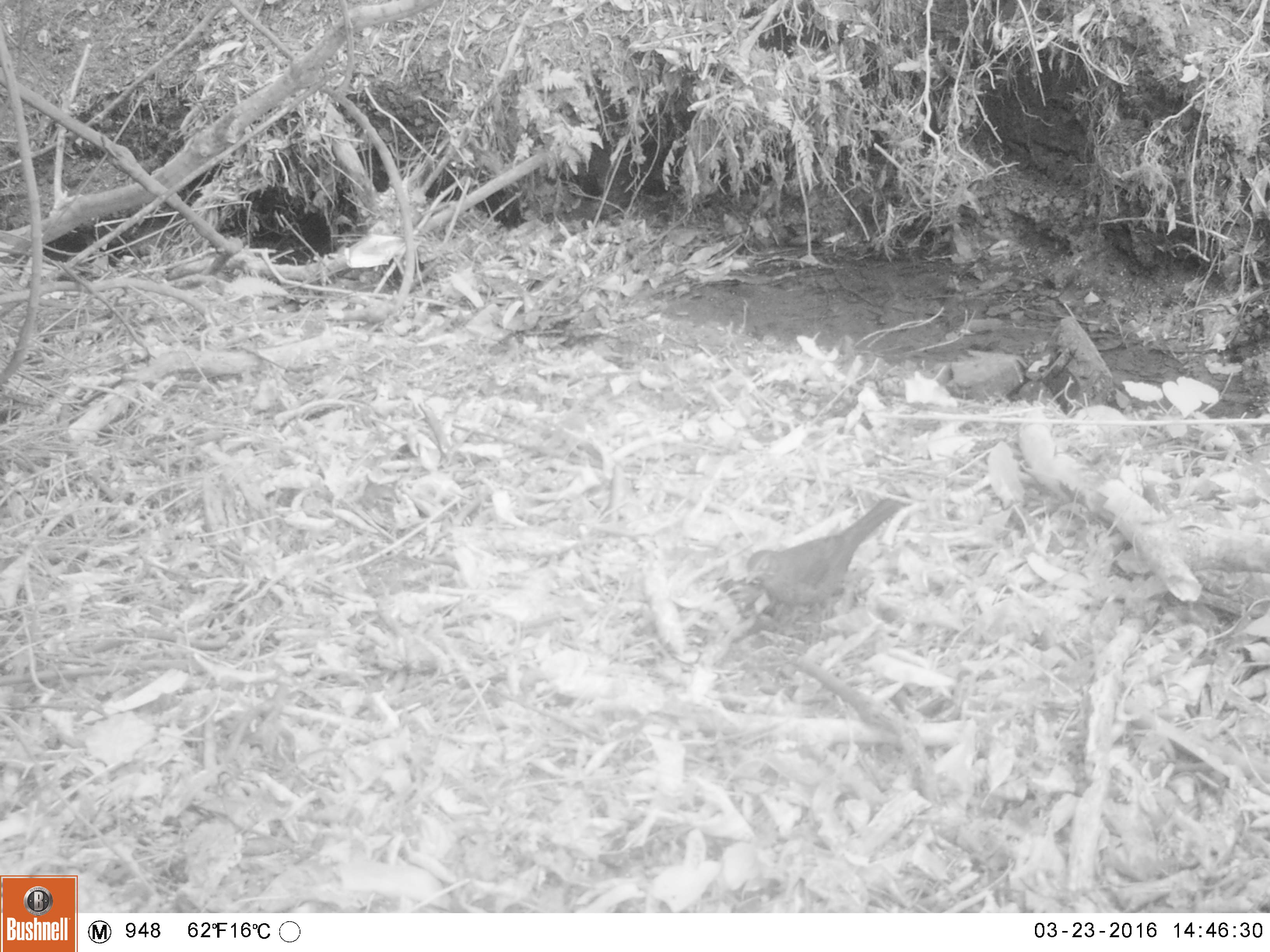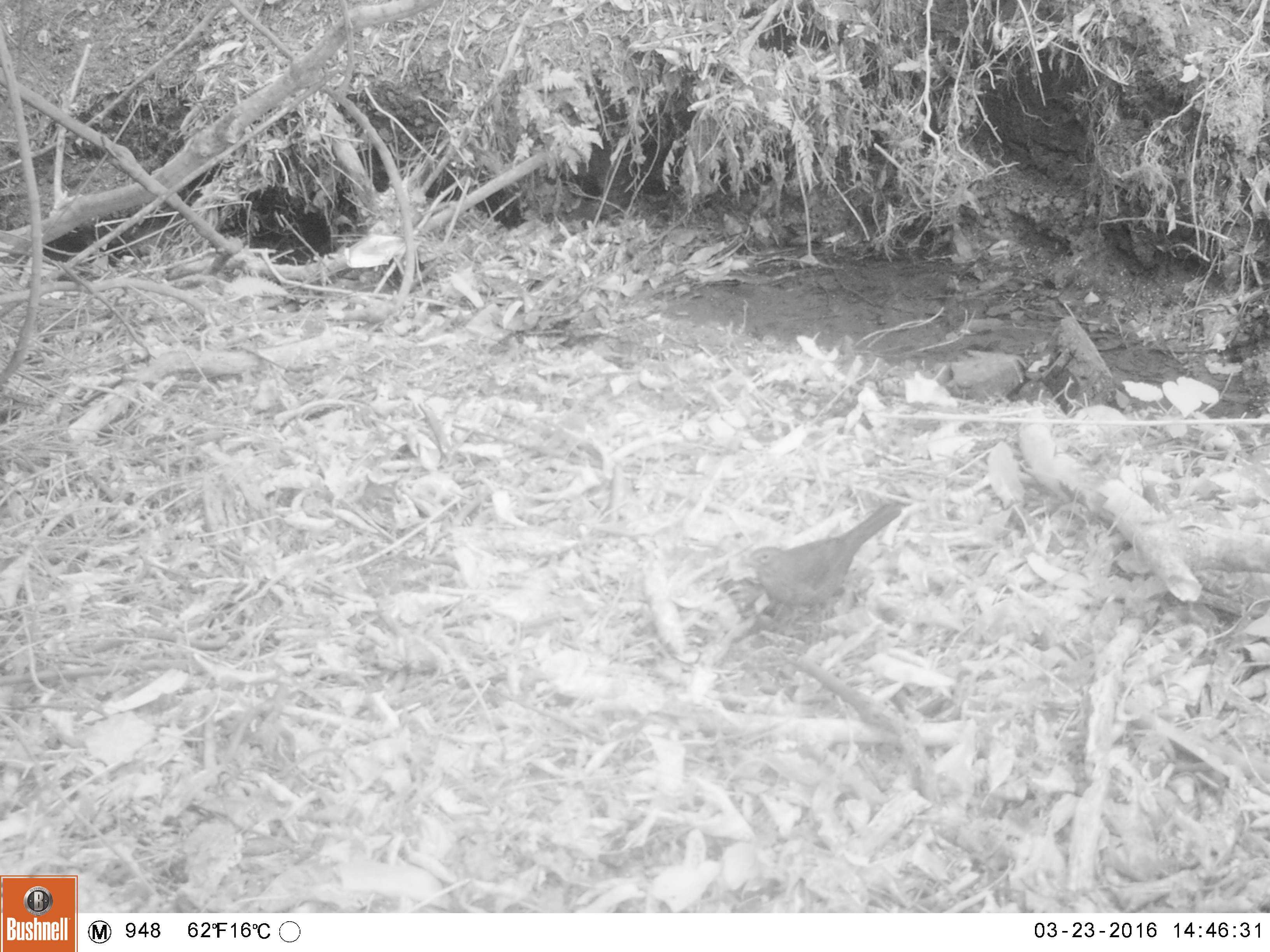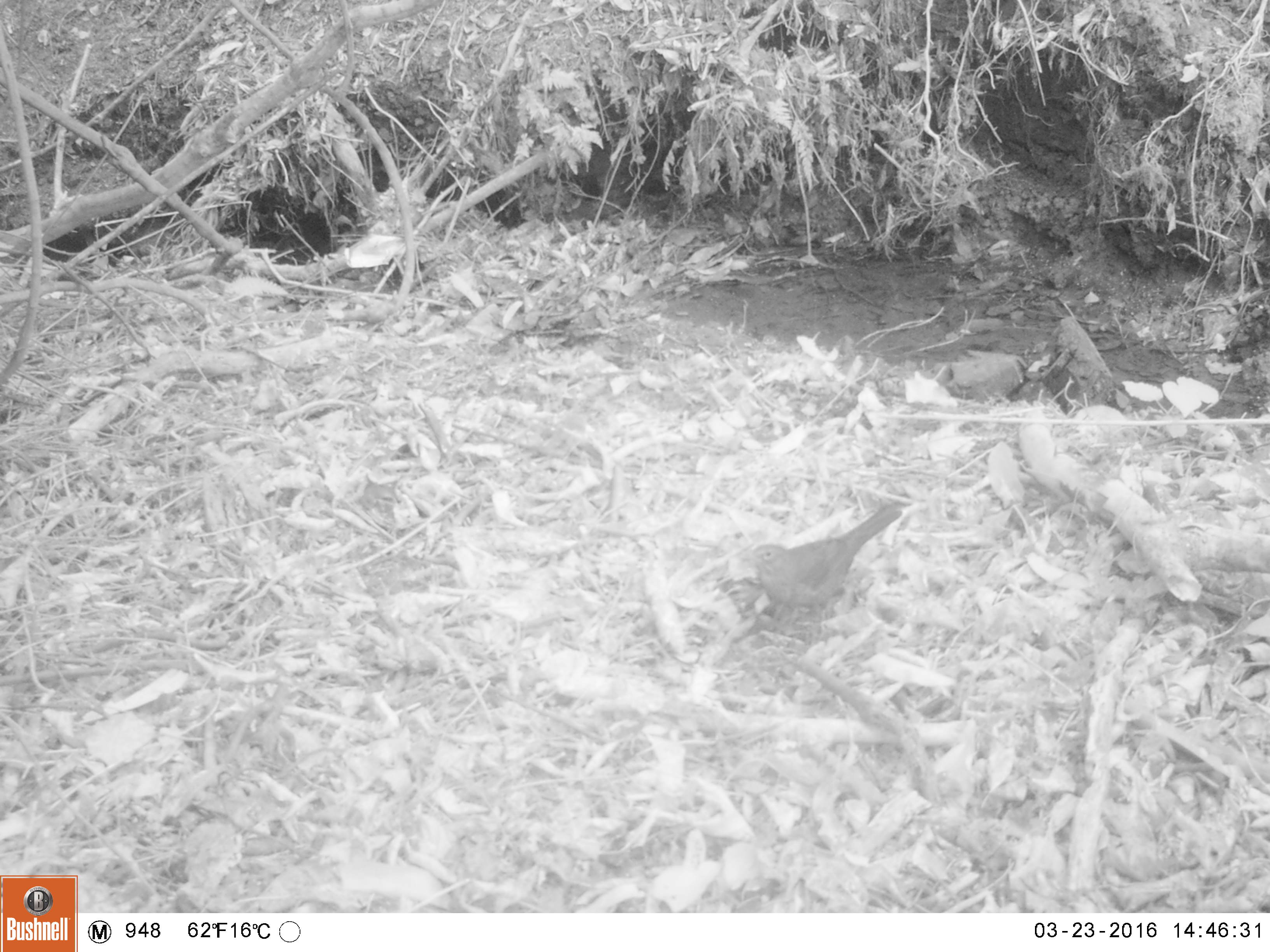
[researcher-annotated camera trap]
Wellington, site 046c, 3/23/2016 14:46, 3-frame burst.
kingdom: Animalia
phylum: Chordata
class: Aves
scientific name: Aves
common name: bird